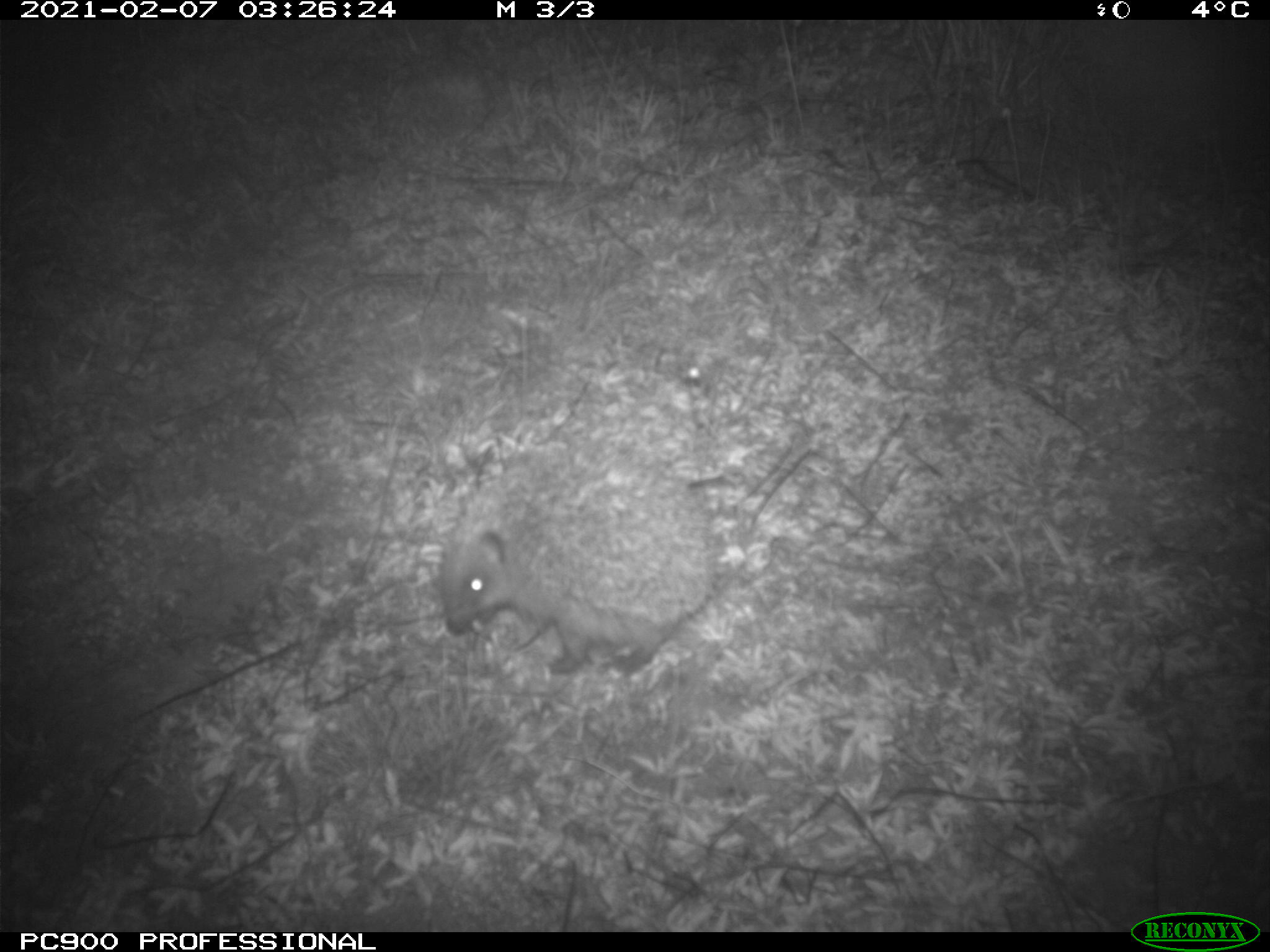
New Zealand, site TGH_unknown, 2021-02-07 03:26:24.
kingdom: Animalia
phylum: Chordata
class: Mammalia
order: Eulipotyphla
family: Erinaceidae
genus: Erinaceus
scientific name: Erinaceus europaeus europaeus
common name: european hedgehog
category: hedgehog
Hedgehog (european hedgehog) (Erinaceus europaeus europaeus).